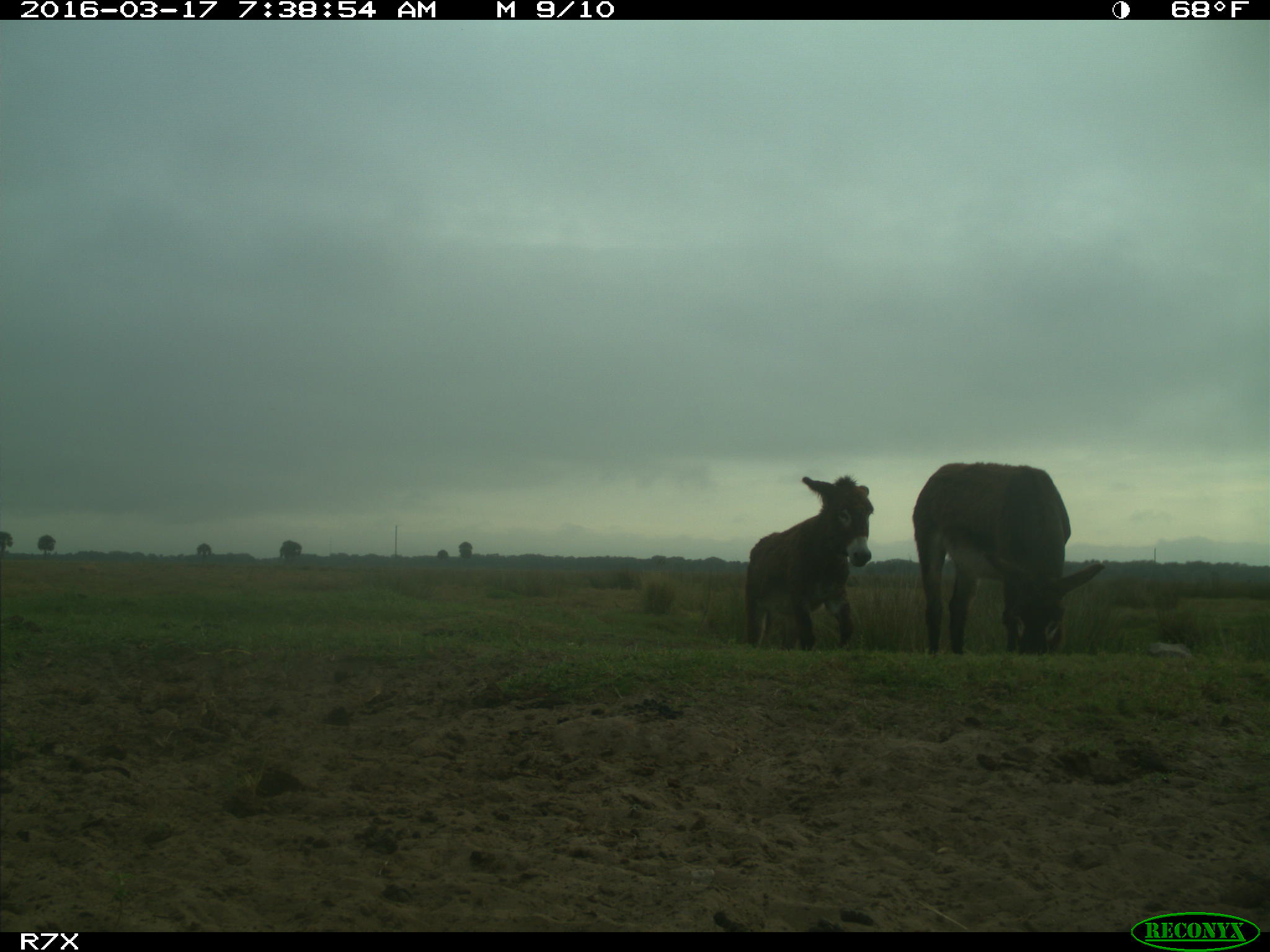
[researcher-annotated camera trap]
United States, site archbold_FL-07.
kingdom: Animalia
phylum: Chordata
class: Mammalia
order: Perissodactyla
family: Equidae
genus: Equus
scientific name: Equus africanus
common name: african wild ass